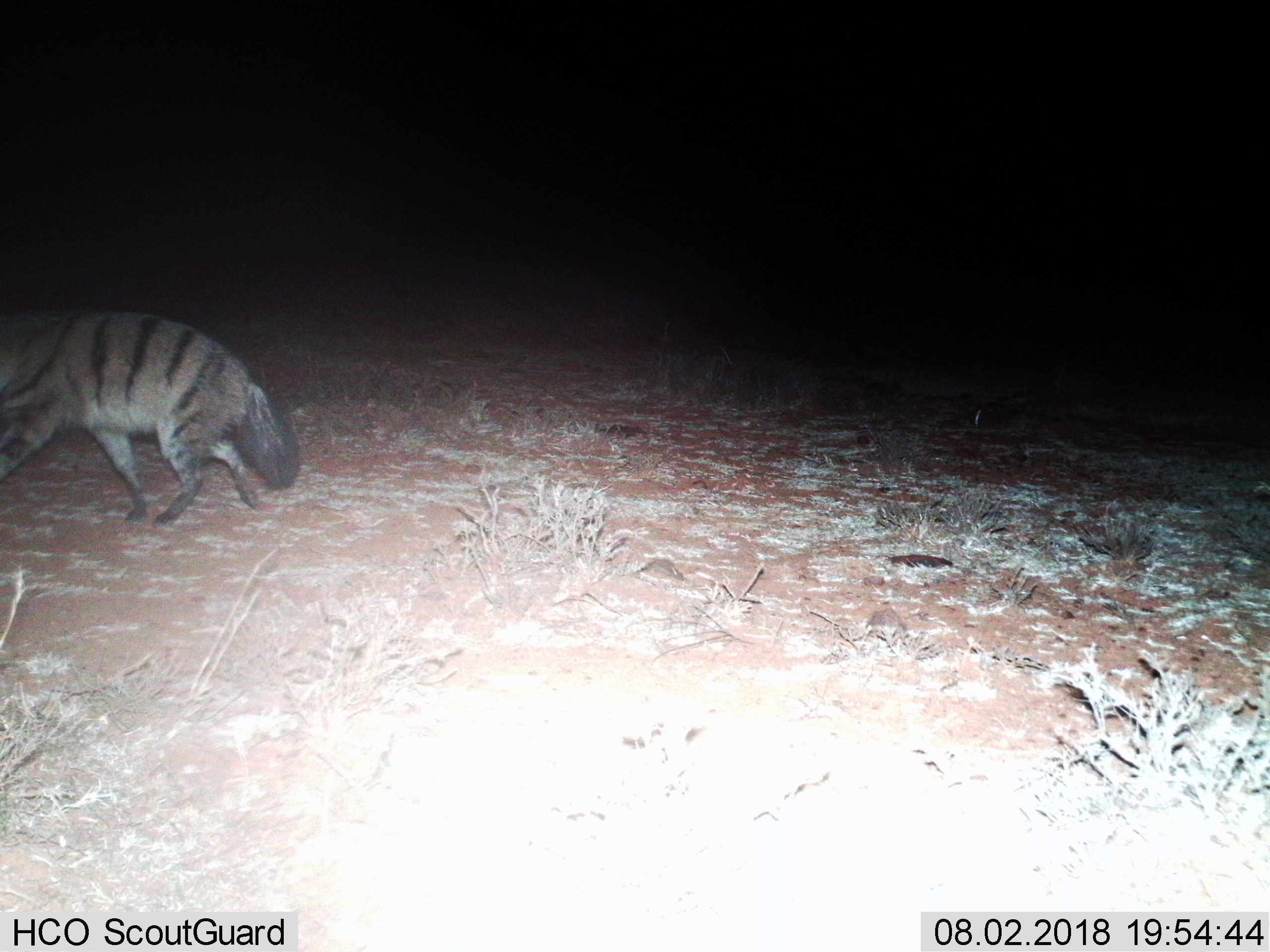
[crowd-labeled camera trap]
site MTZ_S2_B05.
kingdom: Animalia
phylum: Chordata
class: Mammalia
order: Carnivora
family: Hyaenidae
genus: Proteles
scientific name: Proteles cristatus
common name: aardwolf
Aardwolf (Proteles cristatus), count 1. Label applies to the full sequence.